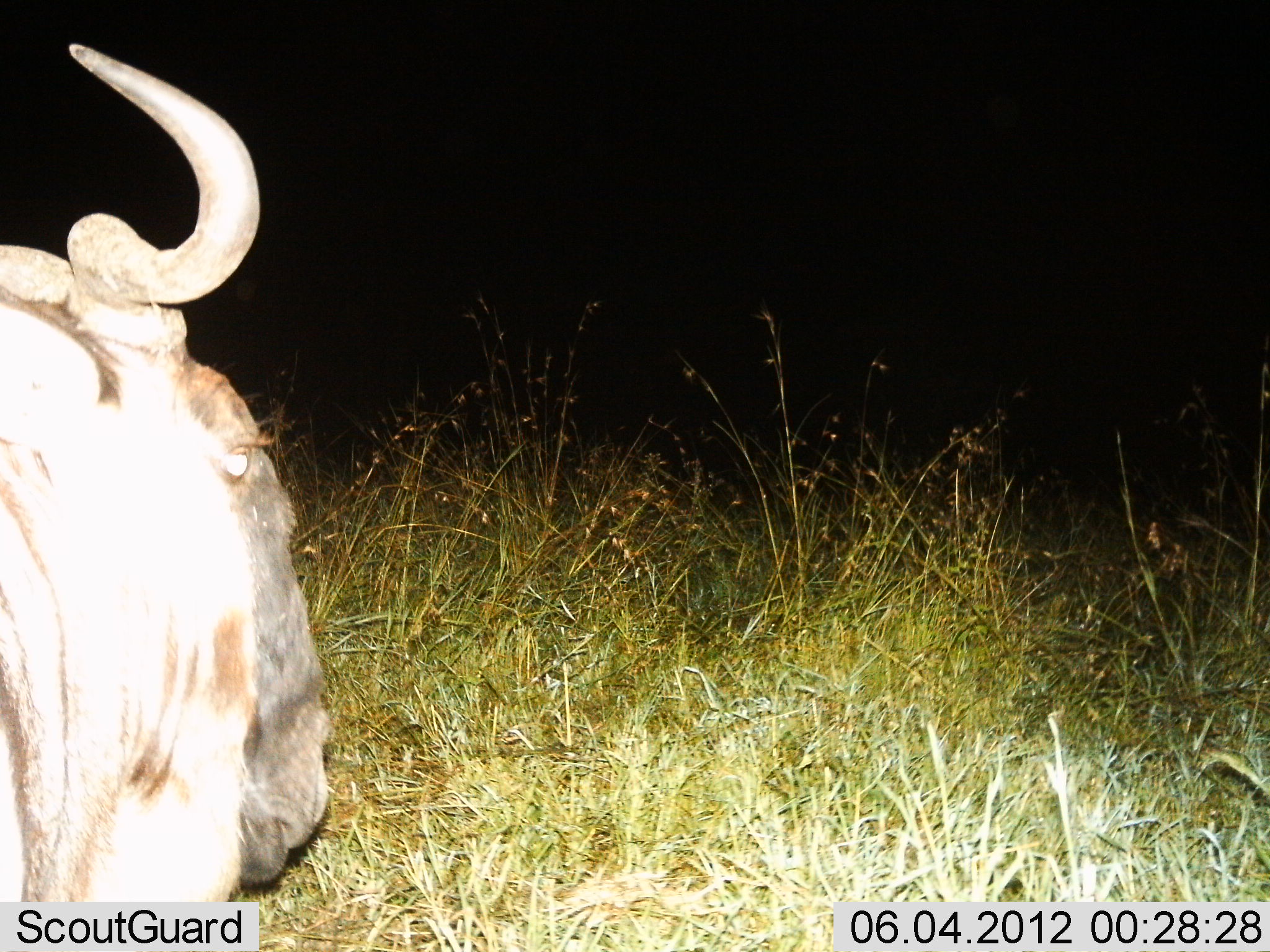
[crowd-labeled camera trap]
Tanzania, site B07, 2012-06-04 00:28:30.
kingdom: Animalia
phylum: Chordata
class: Mammalia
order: Artiodactyla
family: Bovidae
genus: Connochaetes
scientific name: Connochaetes taurinus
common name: blue wildebeest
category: wildebeest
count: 1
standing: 80%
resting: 10%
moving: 10%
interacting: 0%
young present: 0%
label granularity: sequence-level